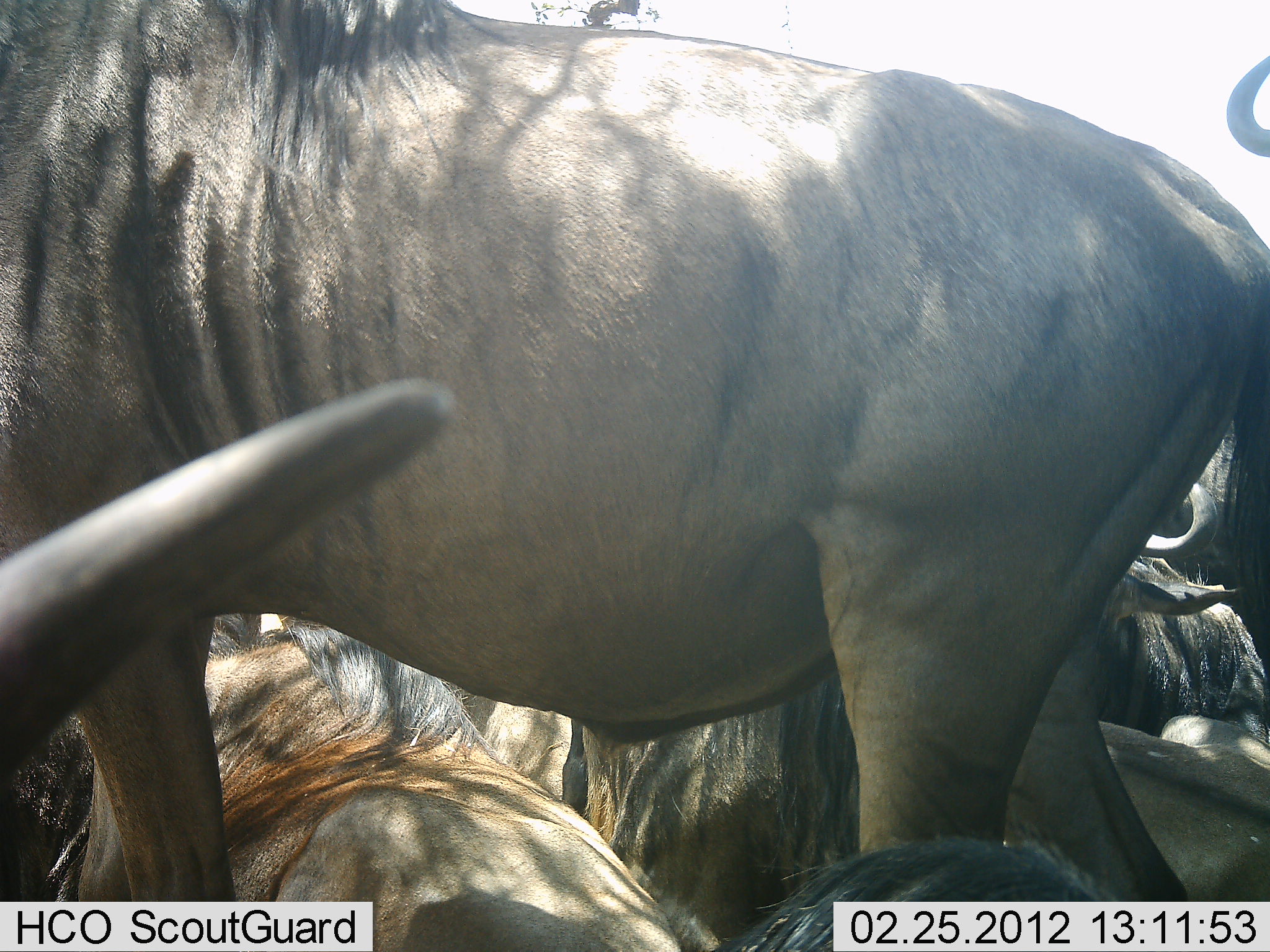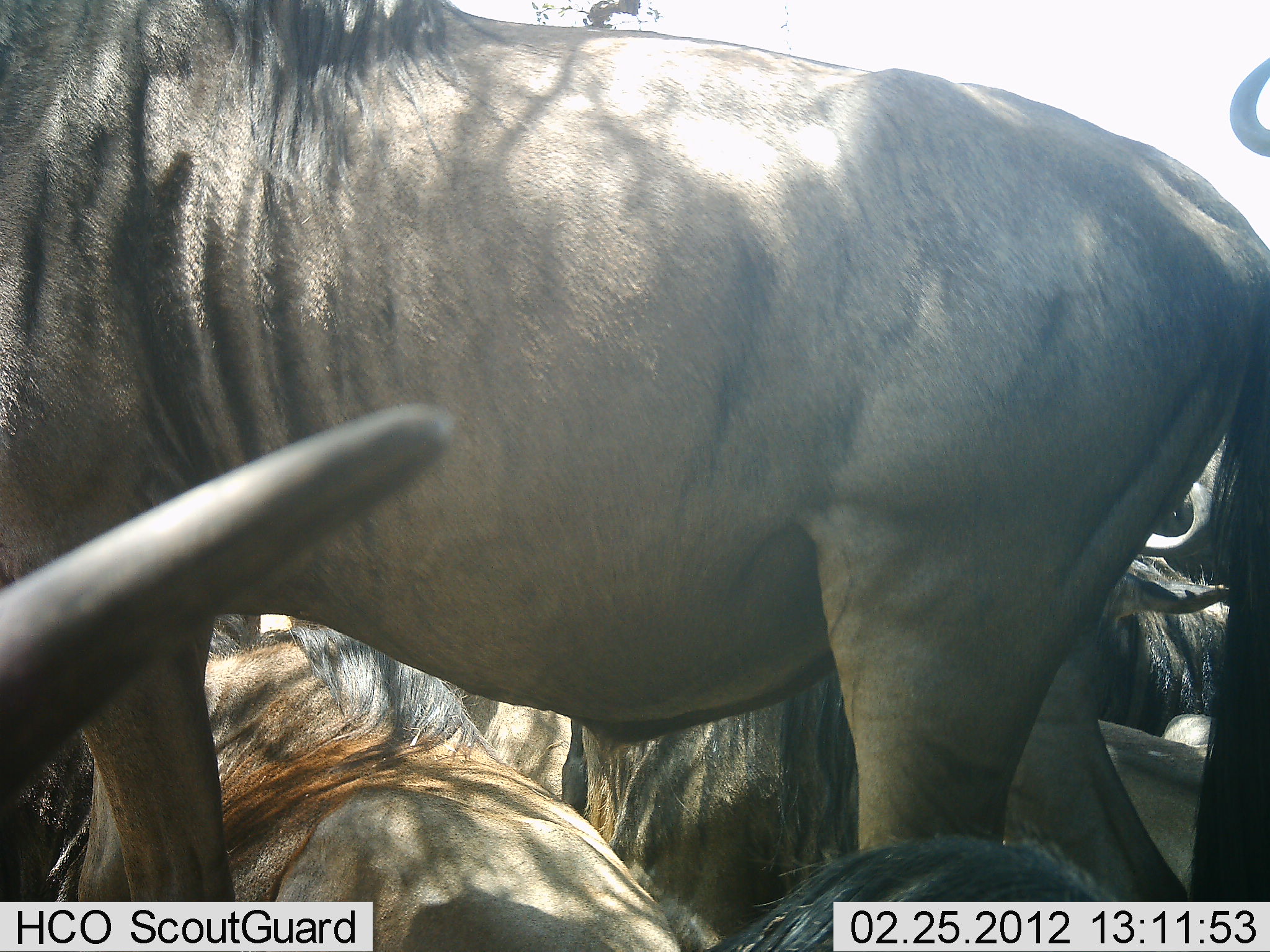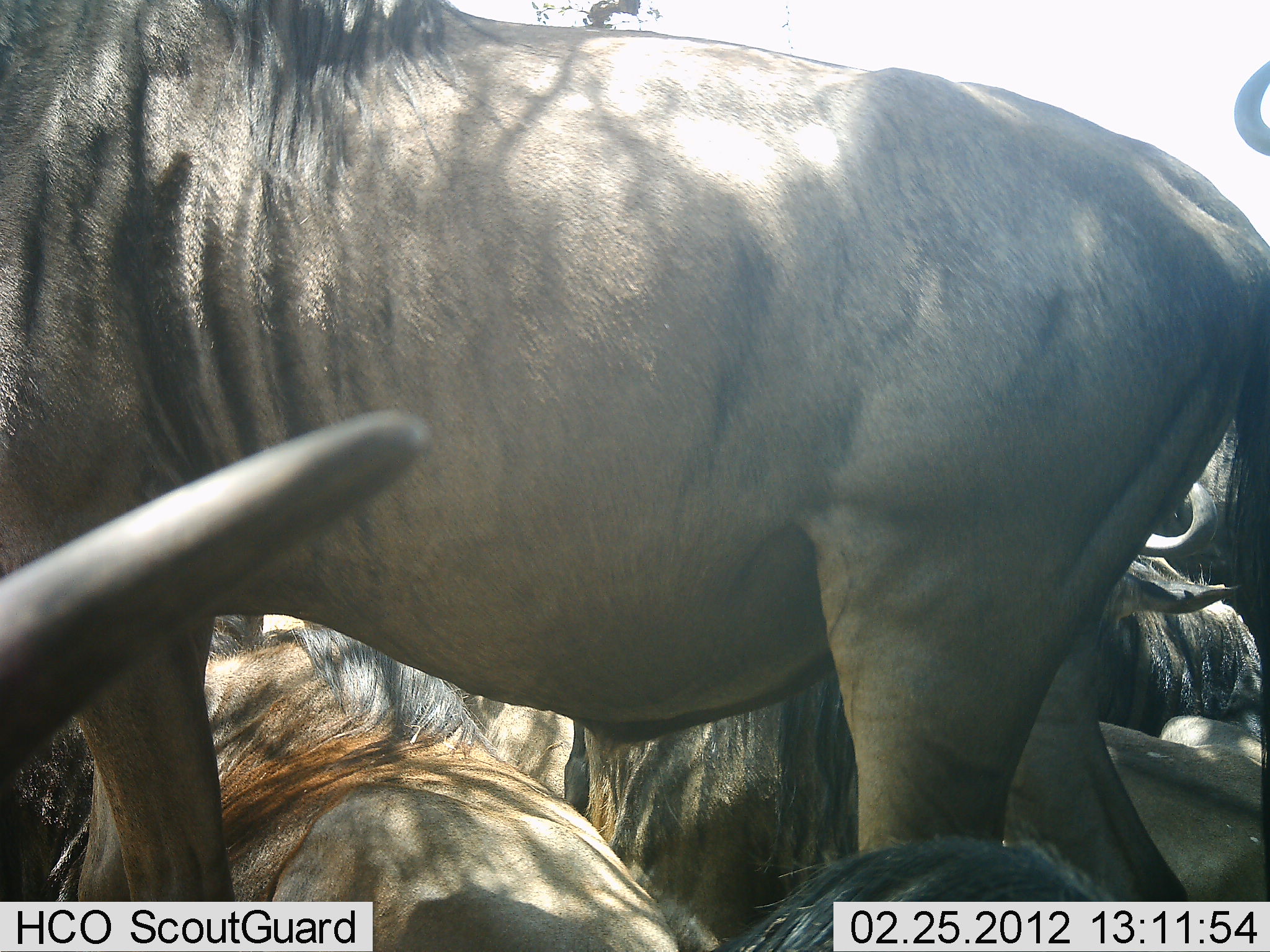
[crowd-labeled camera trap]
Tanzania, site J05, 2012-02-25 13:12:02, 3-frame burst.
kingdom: Animalia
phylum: Chordata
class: Mammalia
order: Artiodactyla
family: Bovidae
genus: Connochaetes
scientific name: Connochaetes taurinus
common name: blue wildebeest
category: wildebeest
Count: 7.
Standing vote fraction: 82%.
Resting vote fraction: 100%.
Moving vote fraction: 6%.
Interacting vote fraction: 0%.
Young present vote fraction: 6%.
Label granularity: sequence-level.